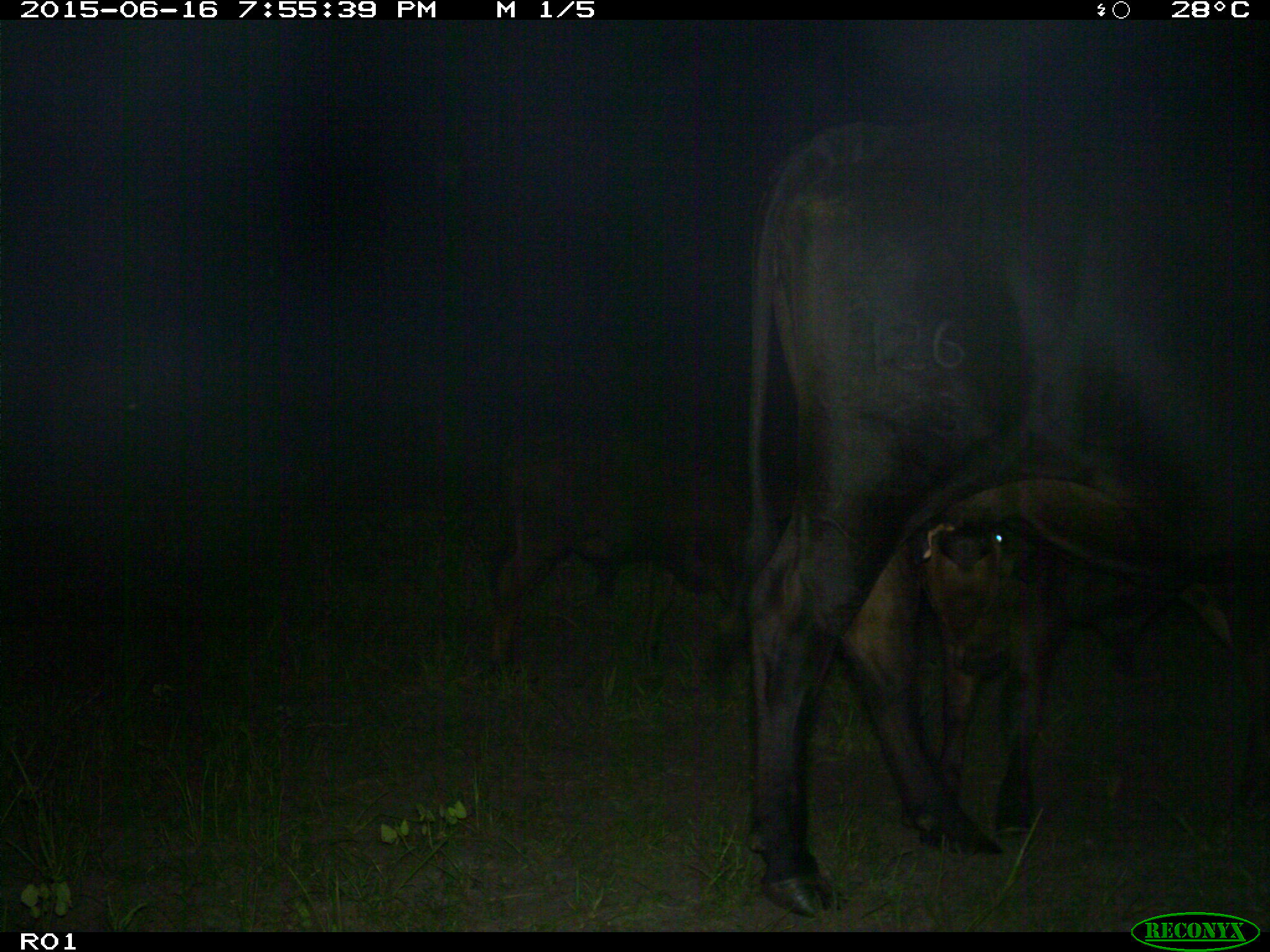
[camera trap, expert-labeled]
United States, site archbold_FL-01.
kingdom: Animalia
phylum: Chordata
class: Mammalia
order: Artiodactyla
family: Bovidae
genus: Bos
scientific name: Bos taurus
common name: domestic cow